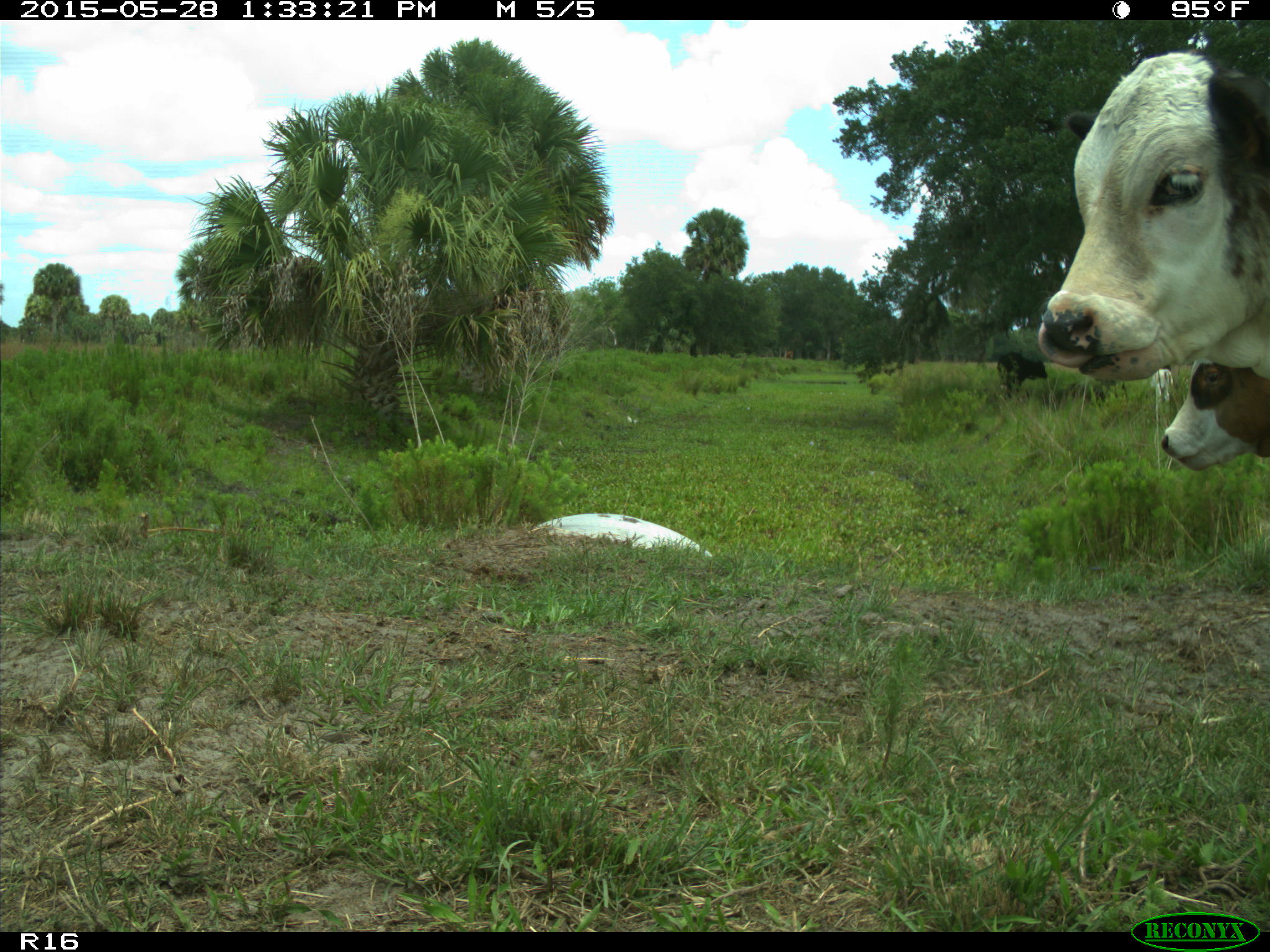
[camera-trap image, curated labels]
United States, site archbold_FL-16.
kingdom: Animalia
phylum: Chordata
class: Mammalia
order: Artiodactyla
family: Bovidae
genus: Bos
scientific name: Bos taurus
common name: domestic cow